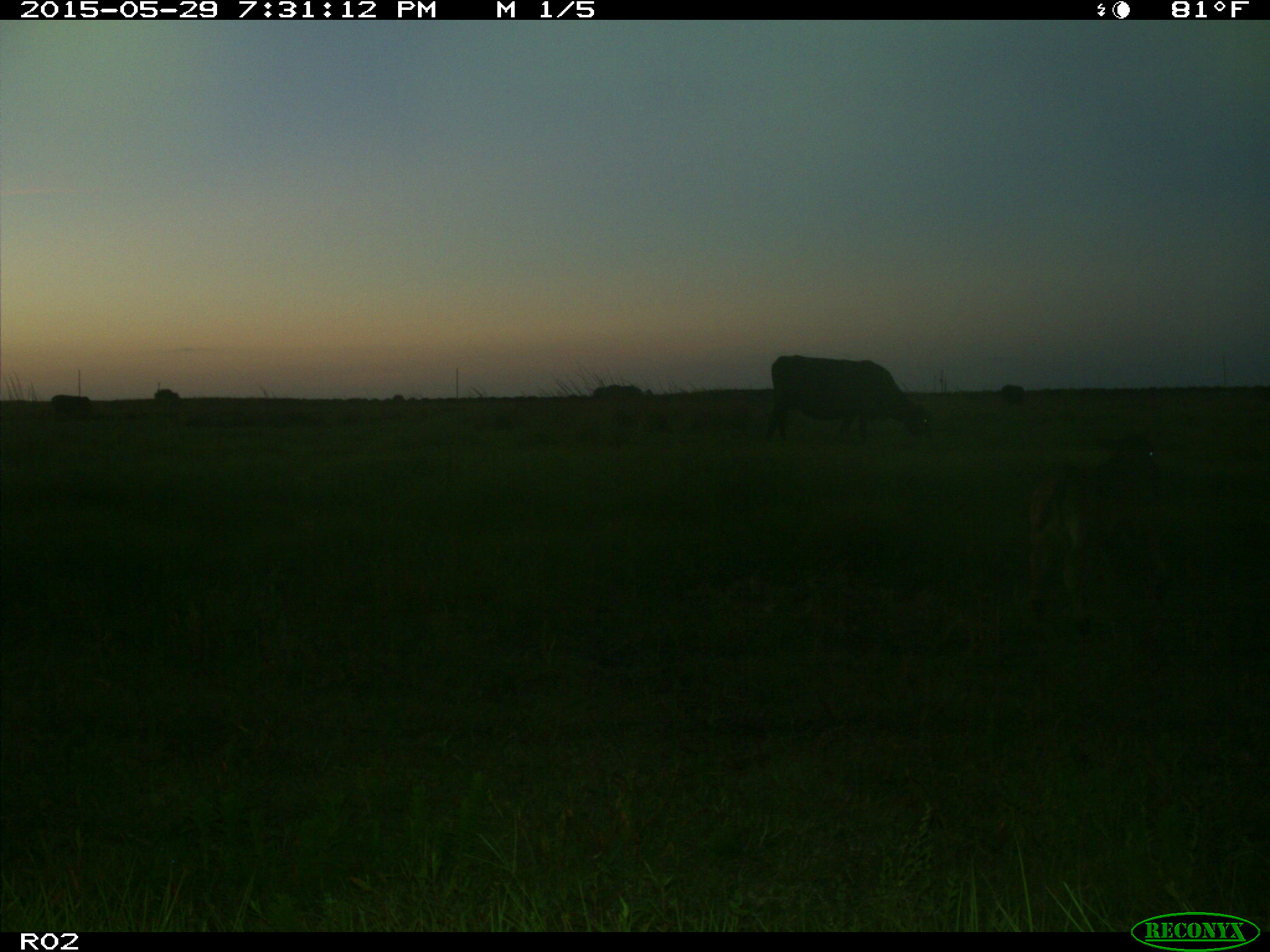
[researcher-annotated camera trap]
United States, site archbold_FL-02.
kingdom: Animalia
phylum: Chordata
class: Mammalia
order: Artiodactyla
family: Bovidae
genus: Bos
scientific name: Bos taurus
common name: domestic cow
Bos taurus (domestic cow).